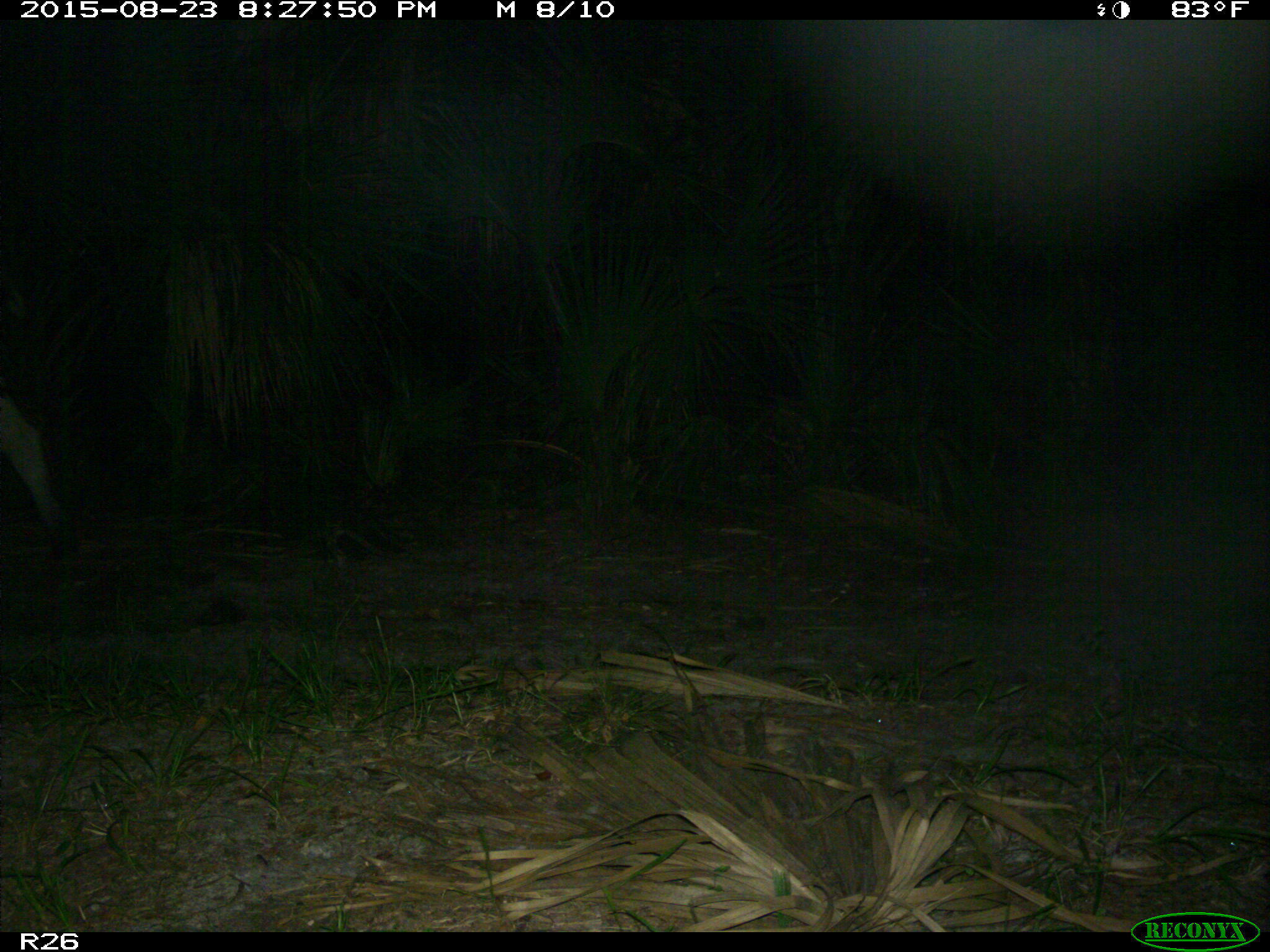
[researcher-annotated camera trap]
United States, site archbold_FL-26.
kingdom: Animalia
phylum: Chordata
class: Mammalia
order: Artiodactyla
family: Bovidae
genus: Bos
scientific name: Bos taurus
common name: domestic cow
Bos taurus (domestic cow).